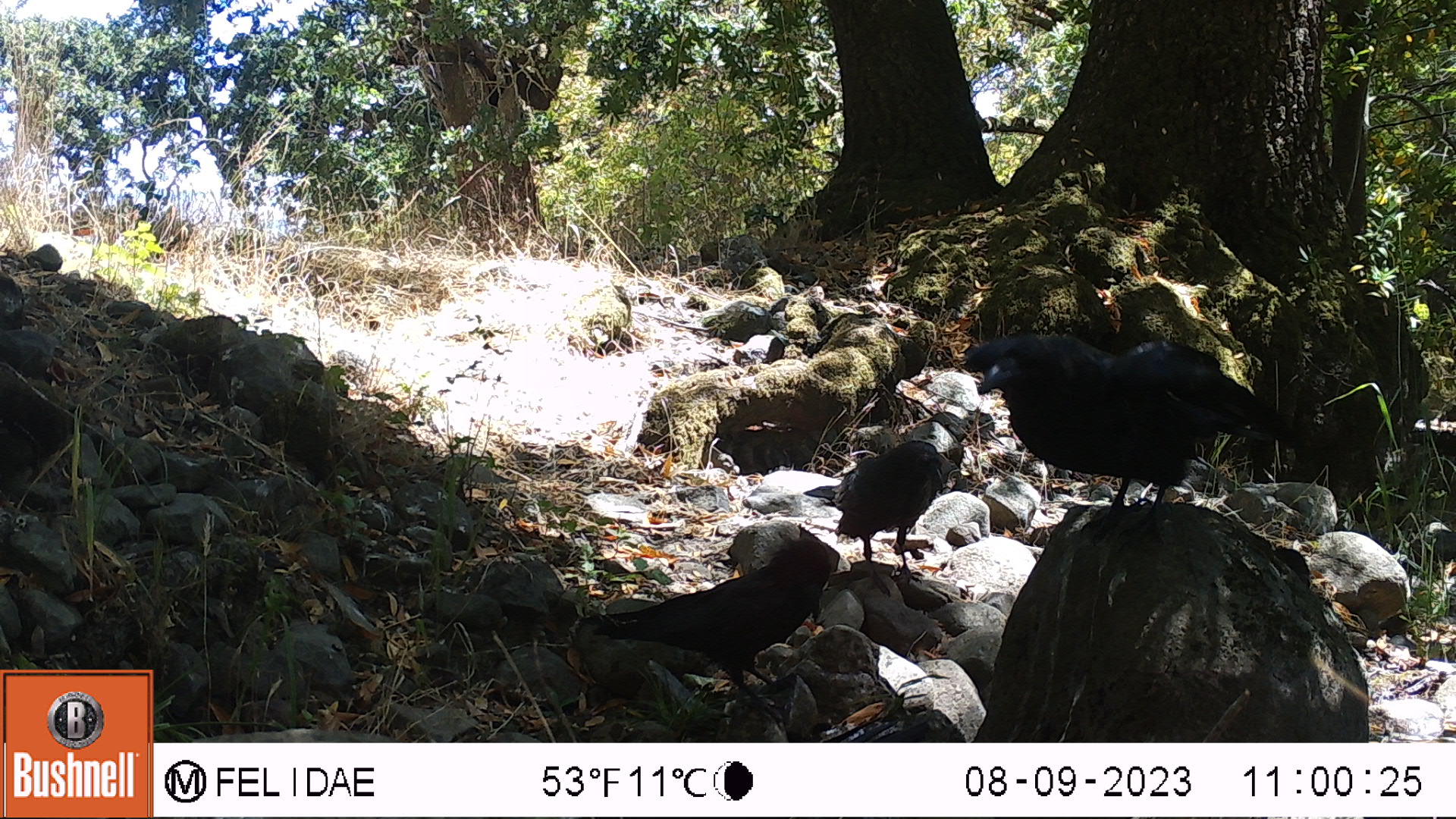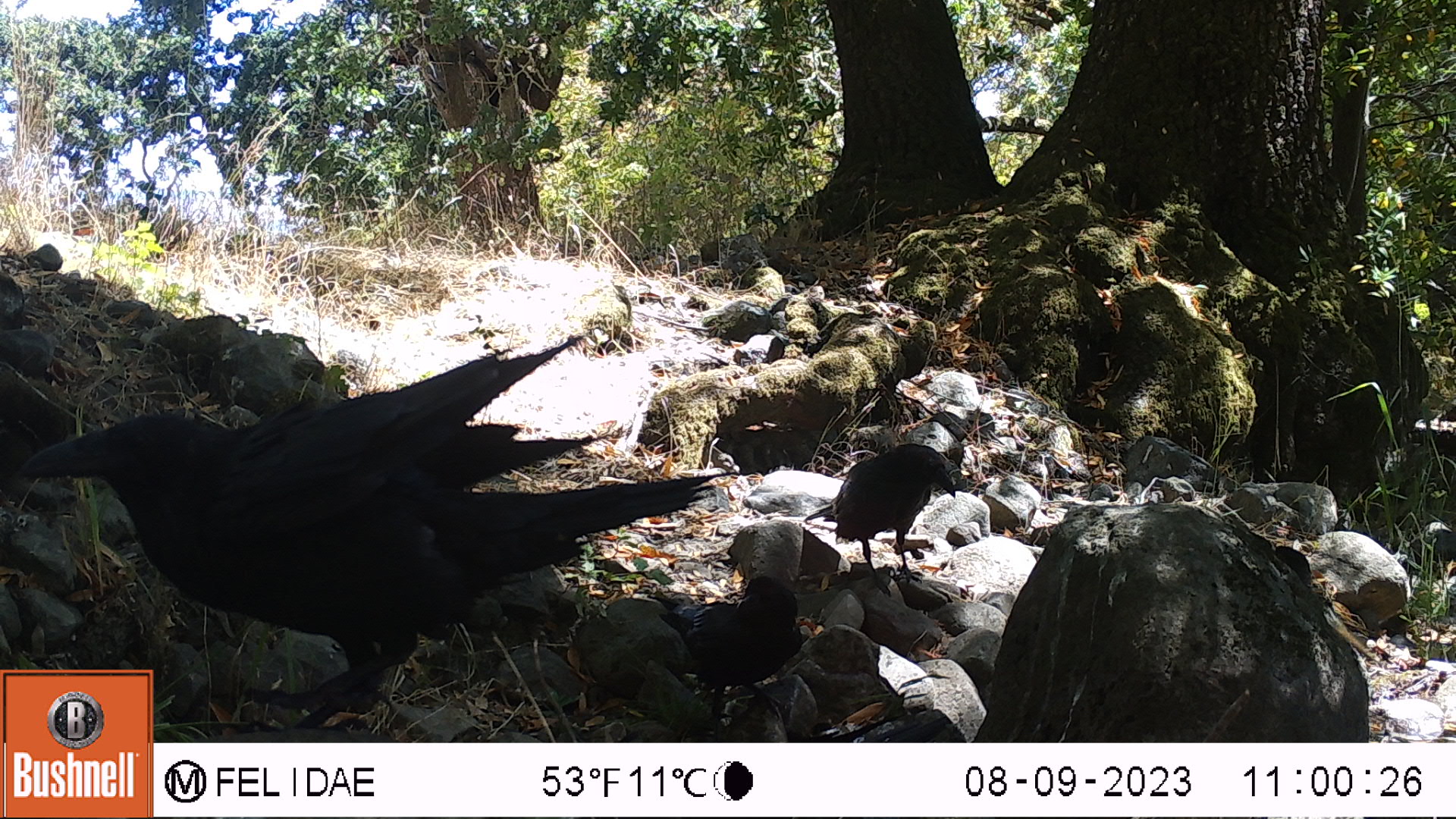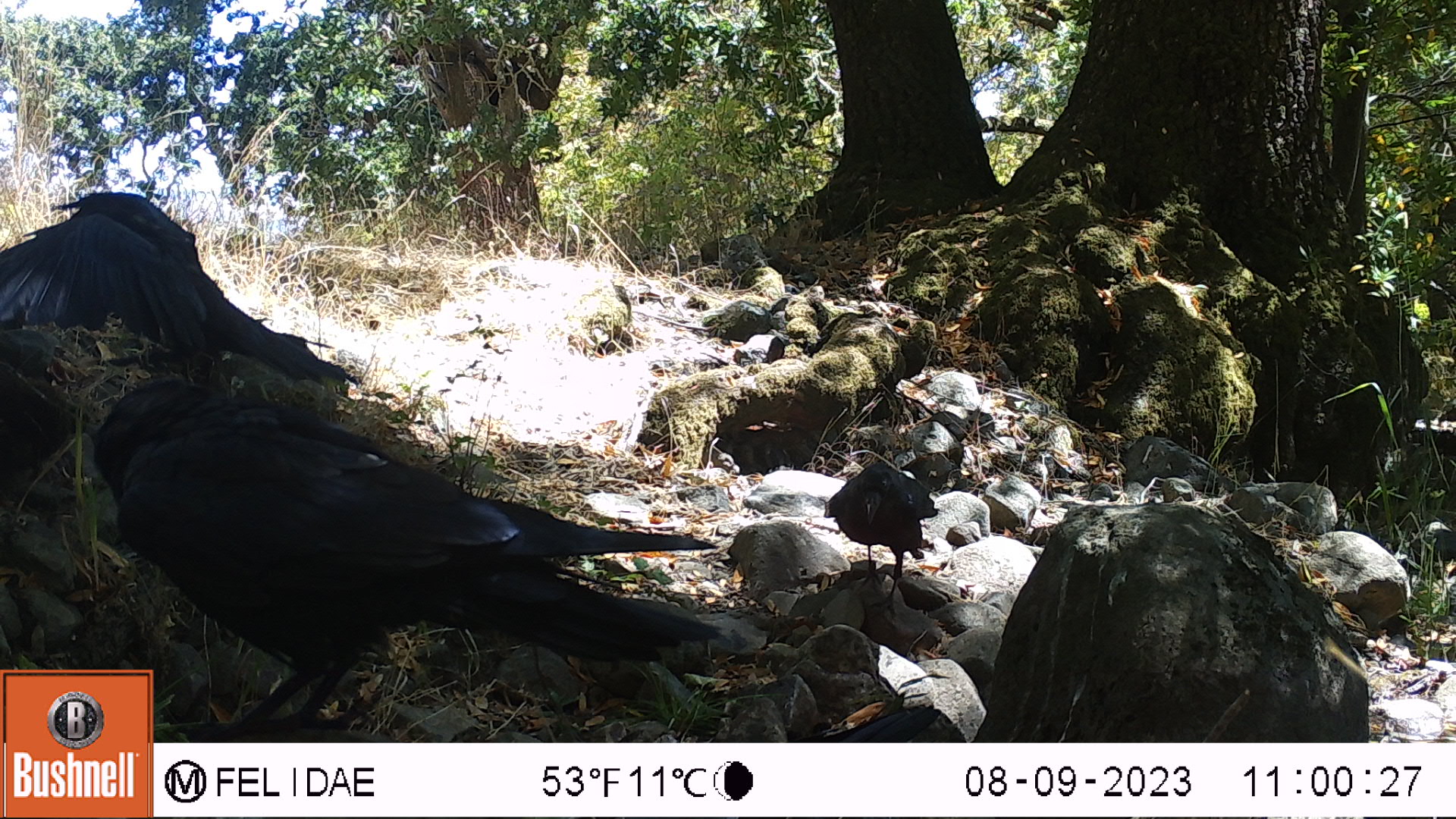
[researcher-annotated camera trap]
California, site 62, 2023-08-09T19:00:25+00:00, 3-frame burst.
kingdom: Animalia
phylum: Chordata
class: Aves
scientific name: Aves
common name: bird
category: unknown bird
Unknown bird (bird) (Aves).